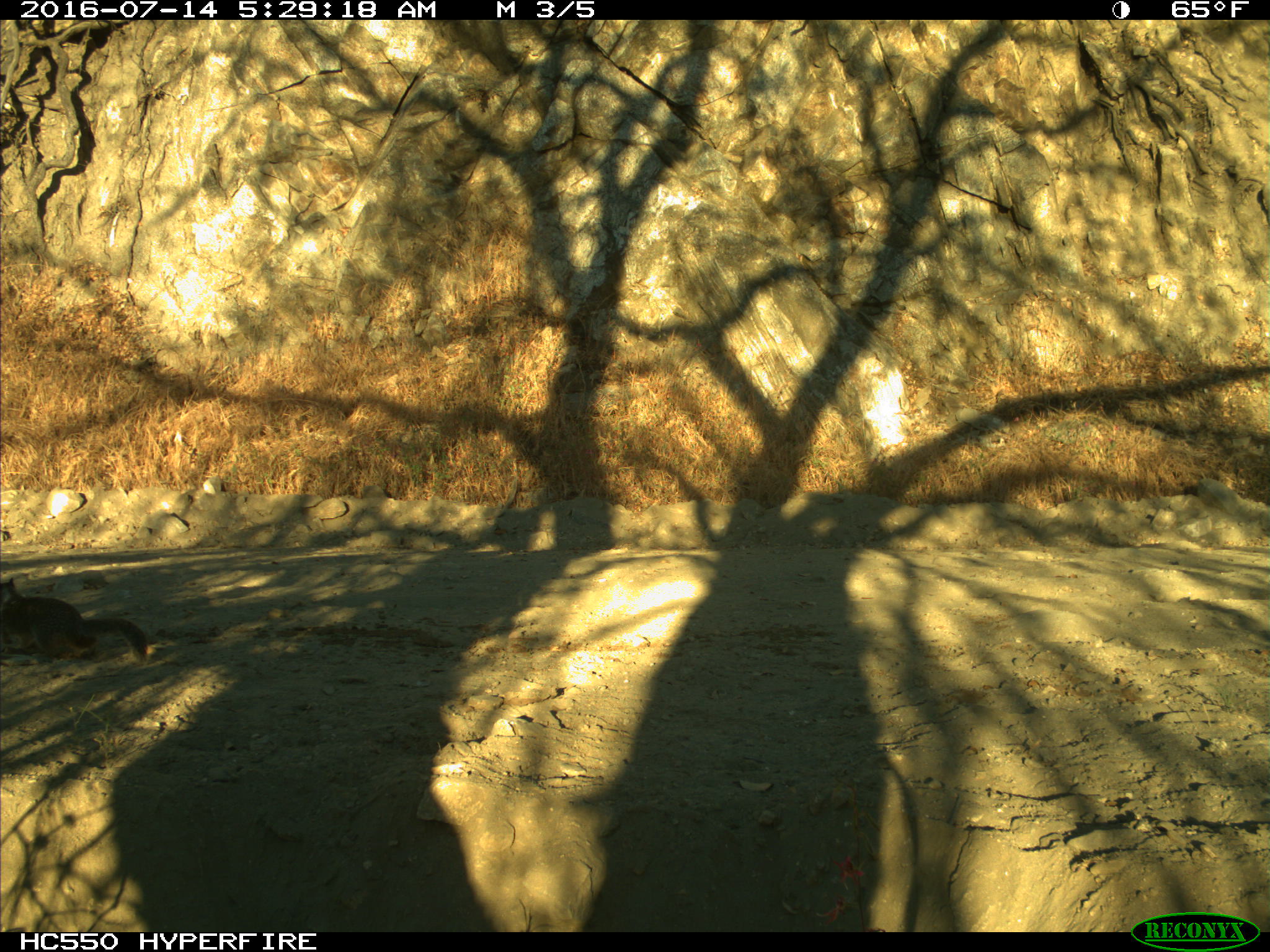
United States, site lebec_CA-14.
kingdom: Animalia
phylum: Chordata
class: Mammalia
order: Rodentia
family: Sciuridae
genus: Otospermophilus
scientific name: Otospermophilus beecheyi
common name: california ground squirrel